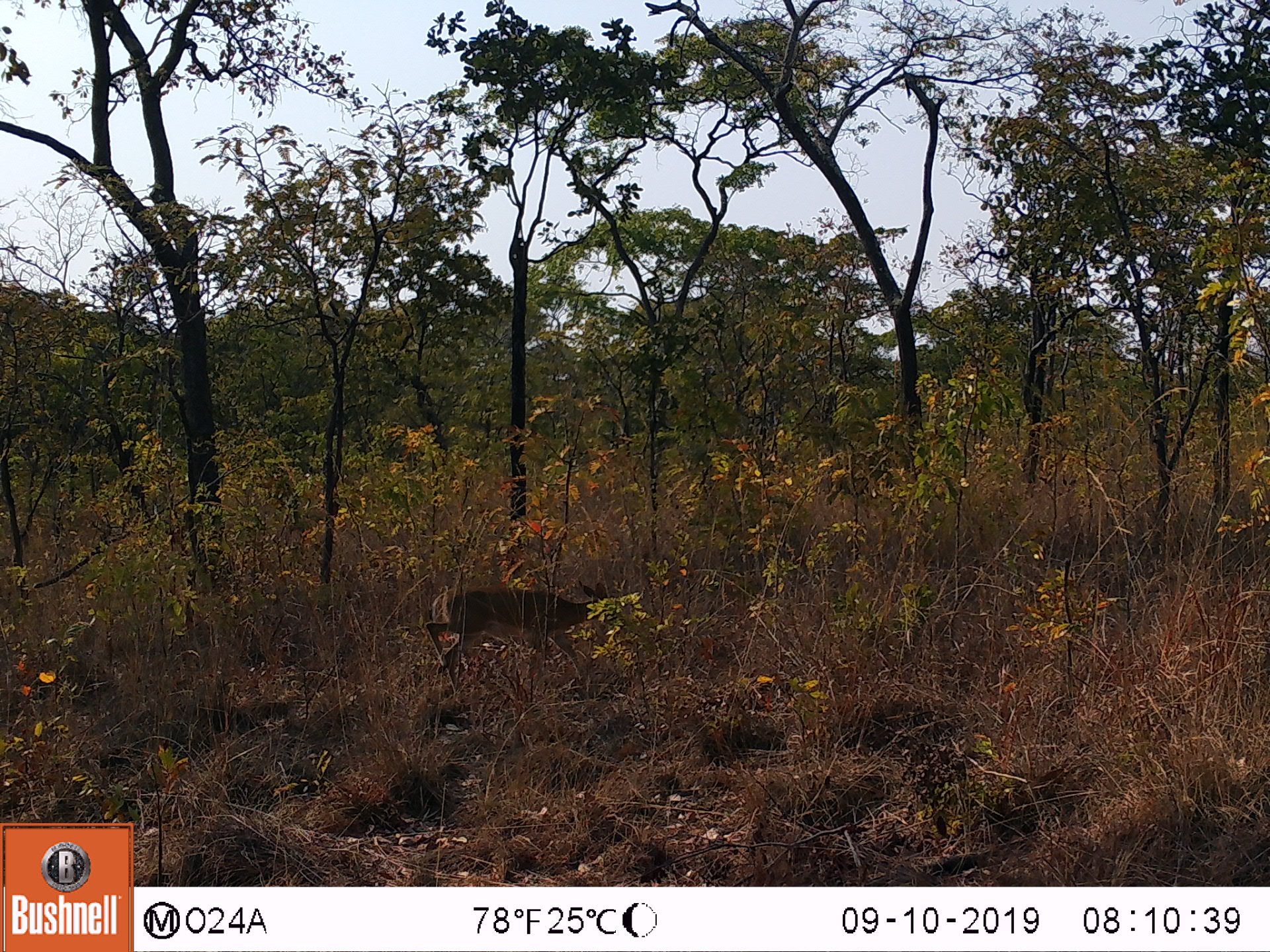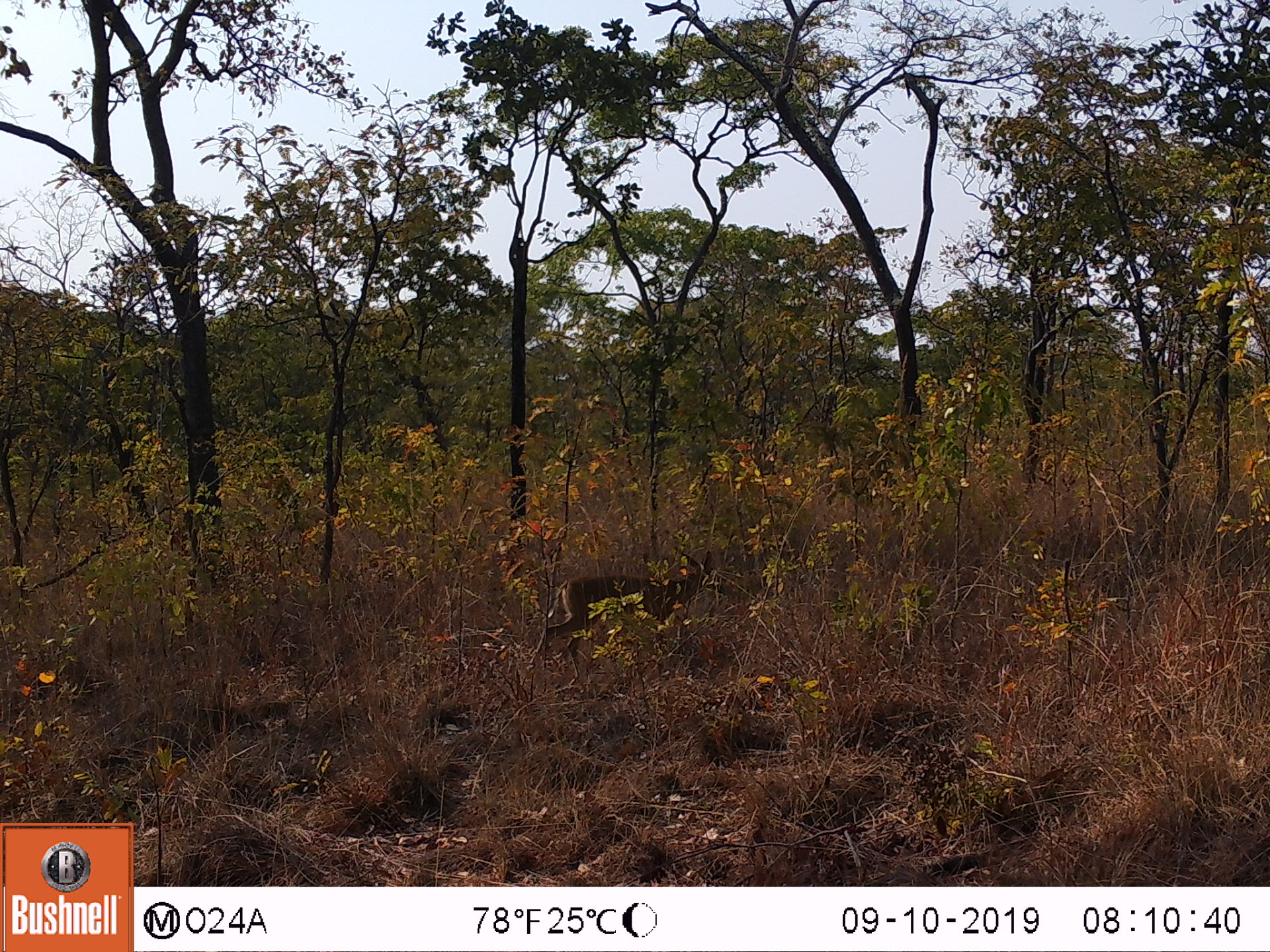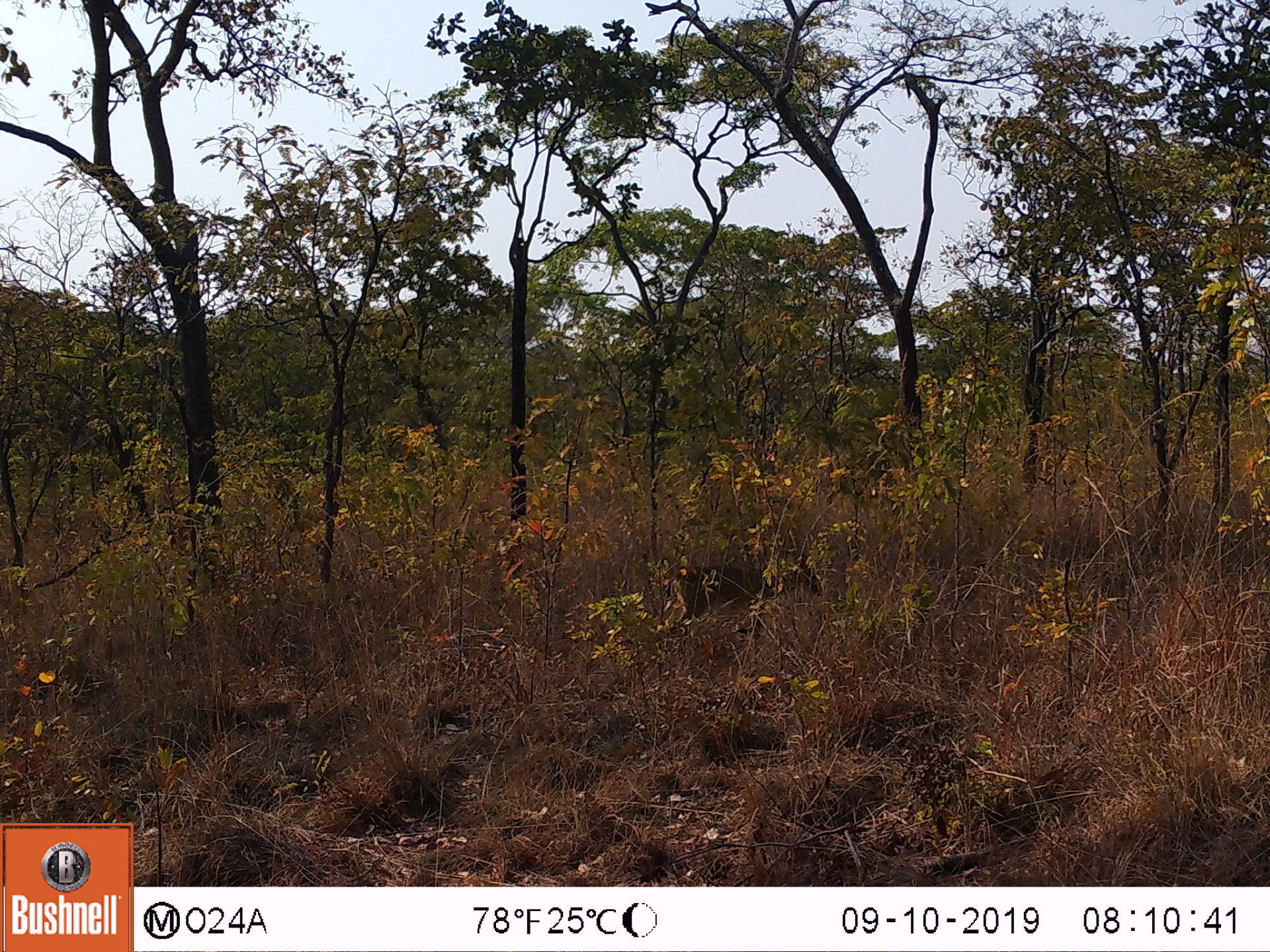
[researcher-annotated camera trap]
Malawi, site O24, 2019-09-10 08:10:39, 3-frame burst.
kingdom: Animalia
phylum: Chordata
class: Mammalia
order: Artiodactyla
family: Bovidae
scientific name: Antilopinae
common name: small antelope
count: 1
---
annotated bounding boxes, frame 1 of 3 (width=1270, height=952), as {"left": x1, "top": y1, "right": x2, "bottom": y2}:
small antelope: {"left": 419, "top": 578, "right": 621, "bottom": 704}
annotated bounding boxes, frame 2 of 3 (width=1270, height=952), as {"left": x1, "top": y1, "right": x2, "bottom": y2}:
small antelope: {"left": 540, "top": 547, "right": 722, "bottom": 658}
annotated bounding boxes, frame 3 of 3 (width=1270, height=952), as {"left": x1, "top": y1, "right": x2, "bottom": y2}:
small antelope: {"left": 668, "top": 546, "right": 817, "bottom": 644}